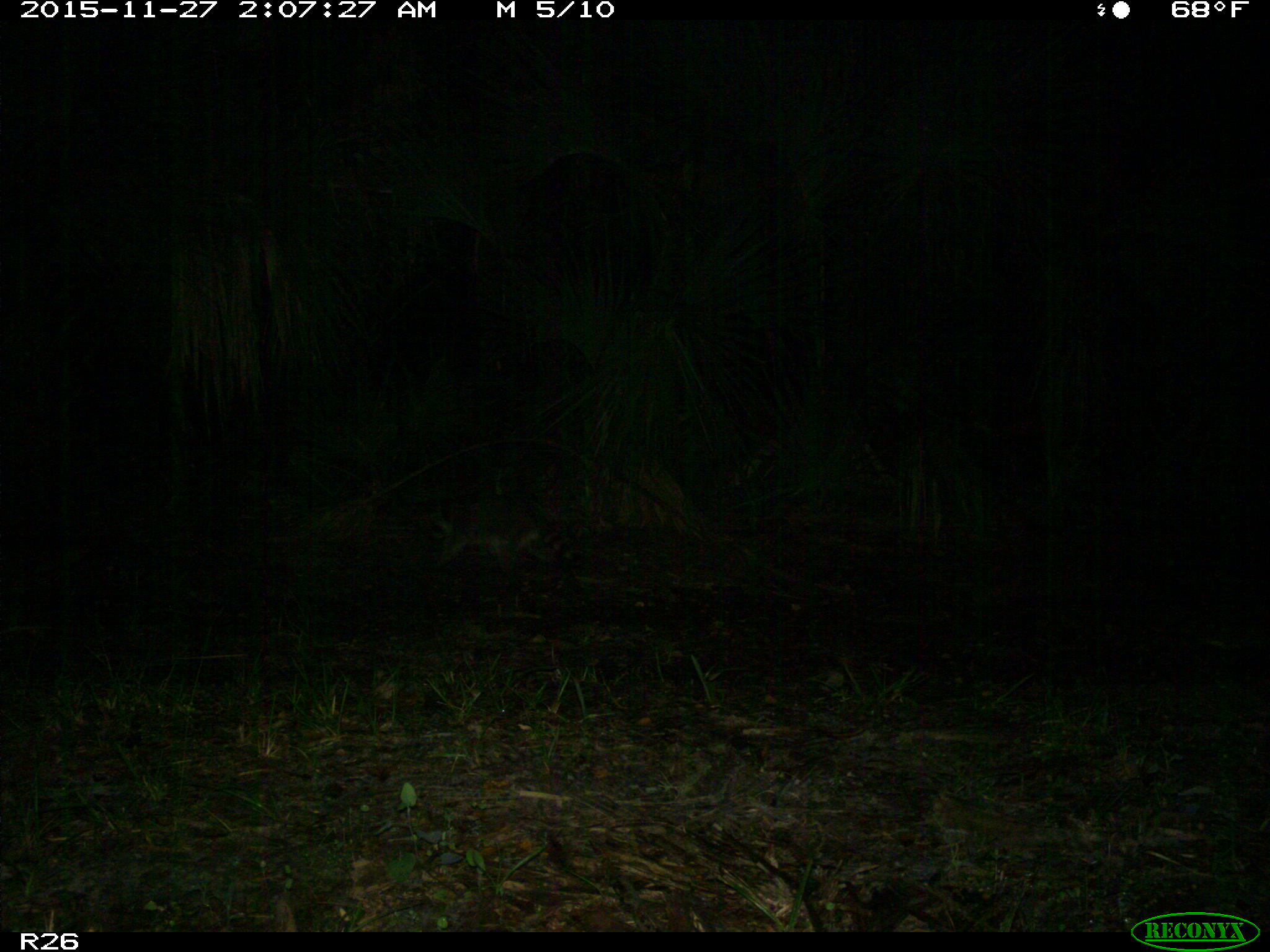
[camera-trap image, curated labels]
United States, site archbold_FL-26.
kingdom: Animalia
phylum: Chordata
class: Mammalia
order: Carnivora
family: Procyonidae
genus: Procyon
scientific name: Procyon lotor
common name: common raccoon